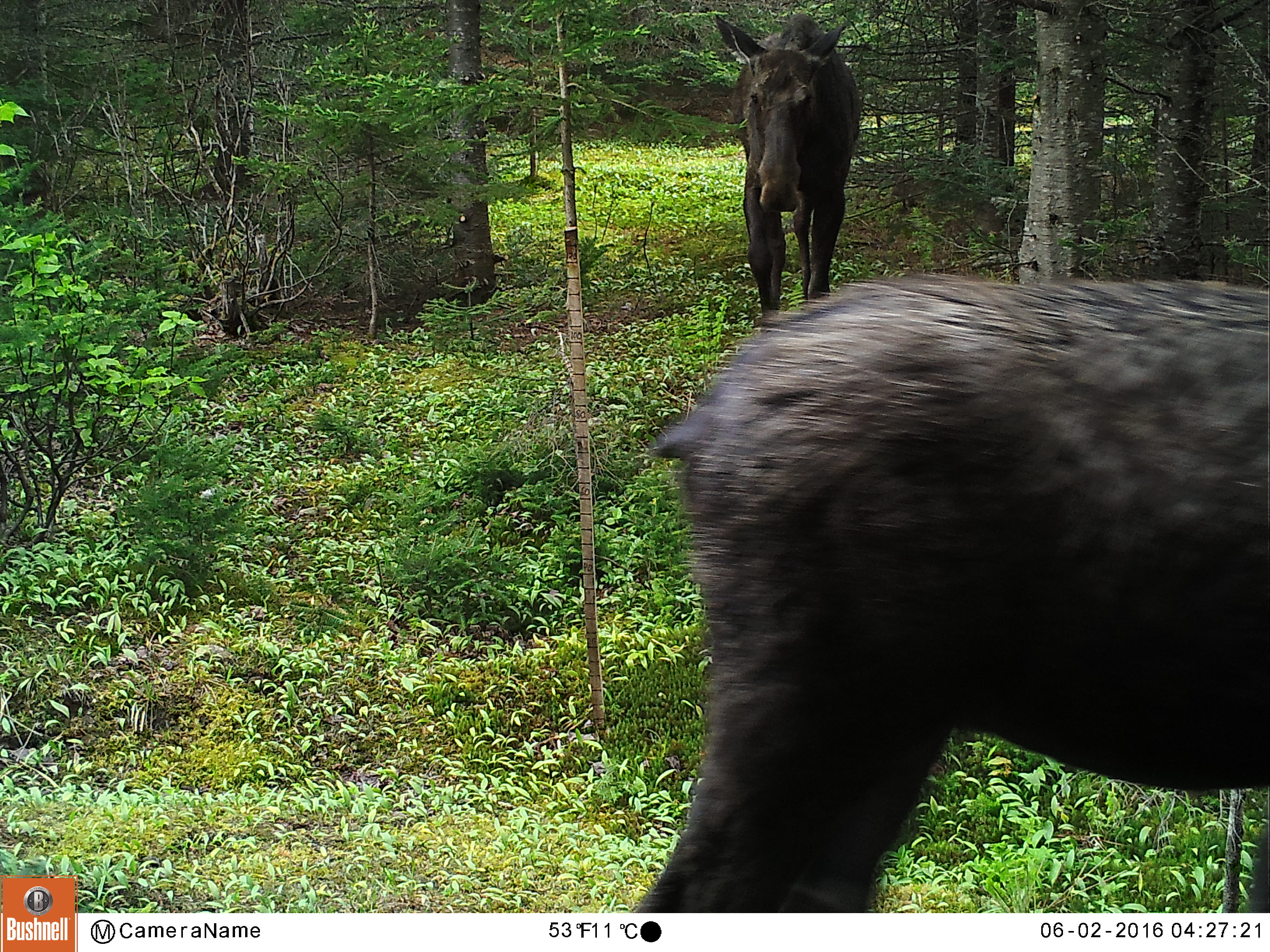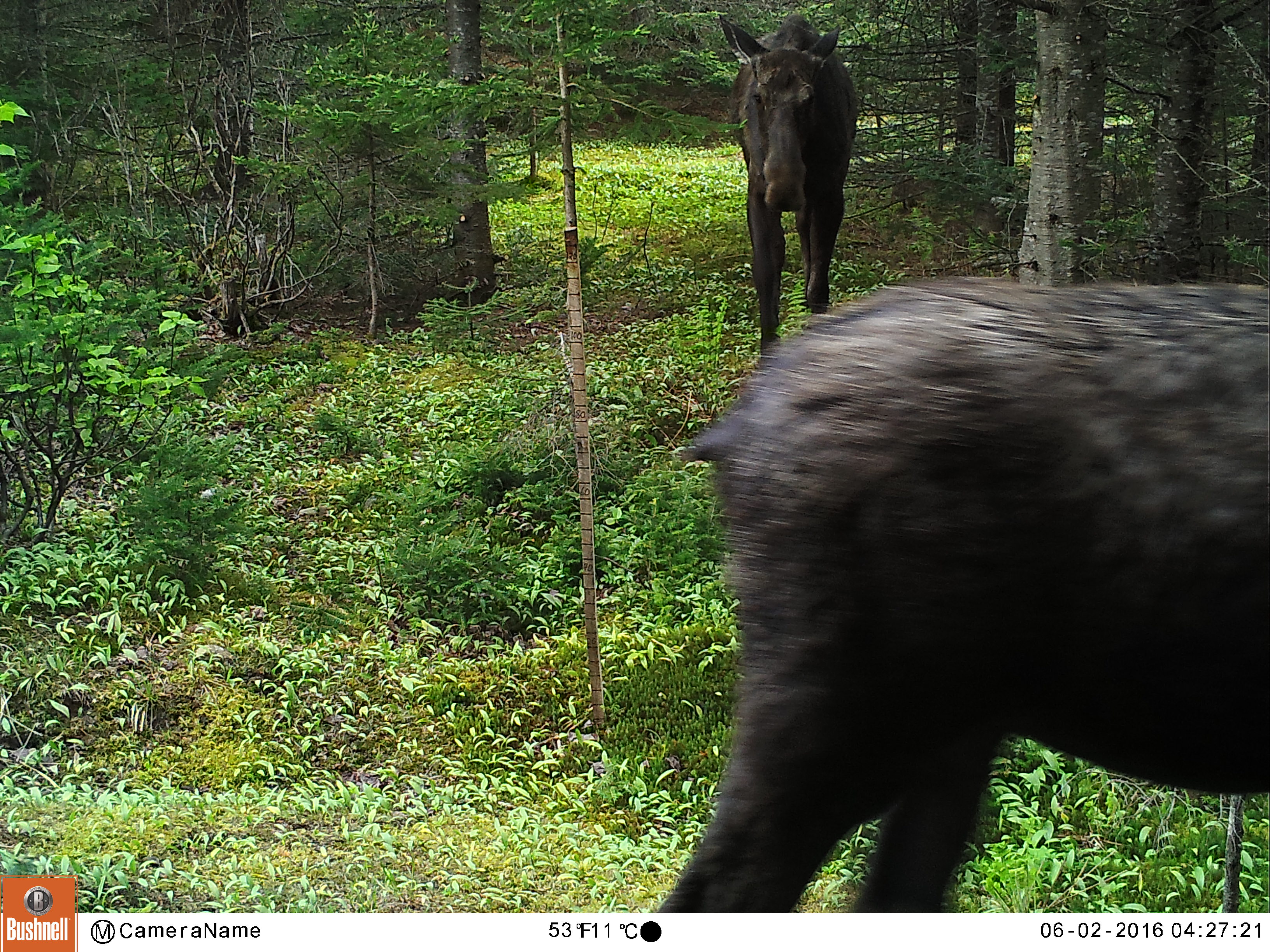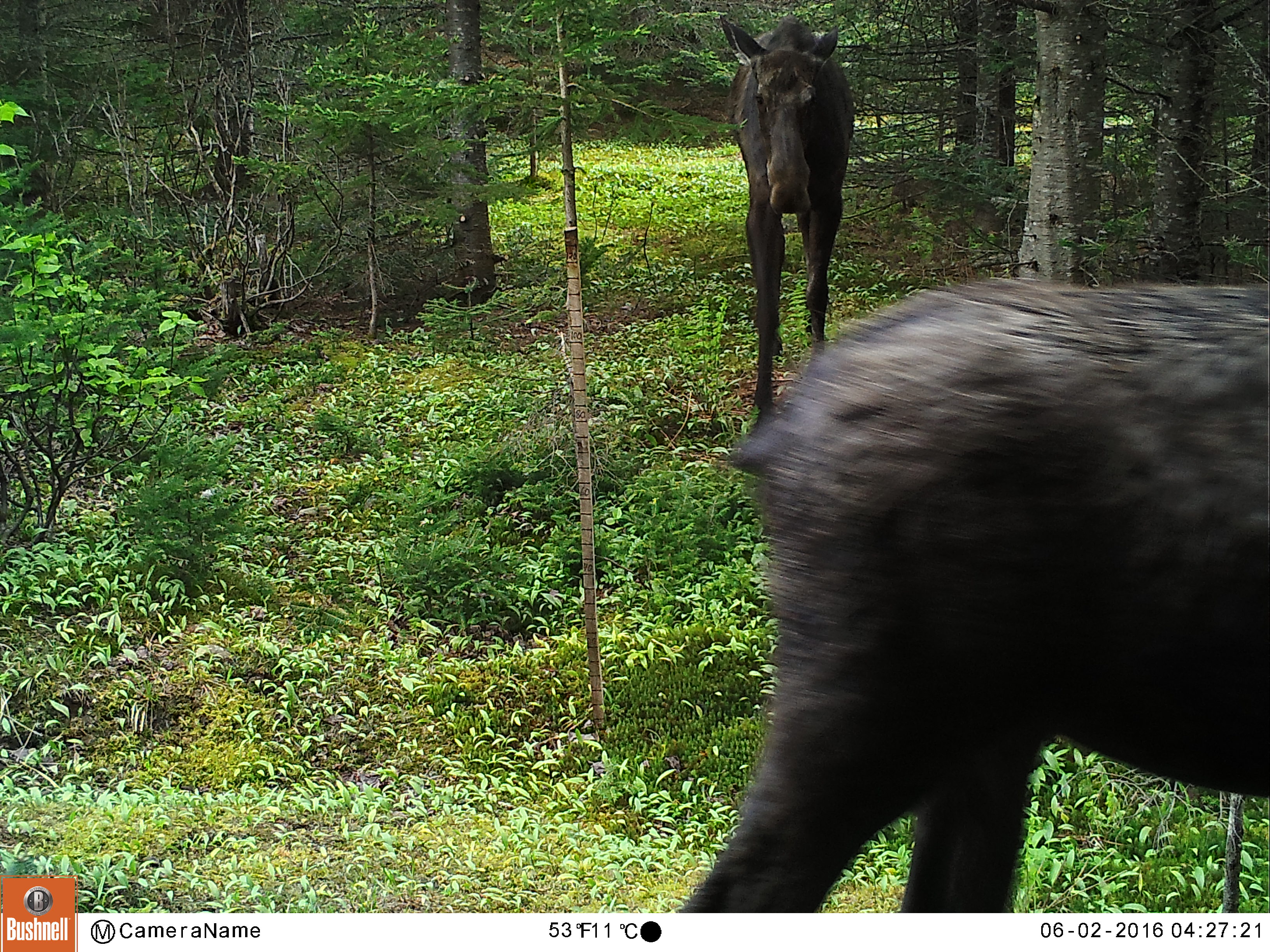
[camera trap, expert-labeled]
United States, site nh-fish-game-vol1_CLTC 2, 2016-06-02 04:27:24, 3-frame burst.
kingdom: Animalia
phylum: Chordata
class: Mammalia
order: Artiodactyla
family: Cervidae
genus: Alces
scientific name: Alces alces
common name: moose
Moose (Alces alces).